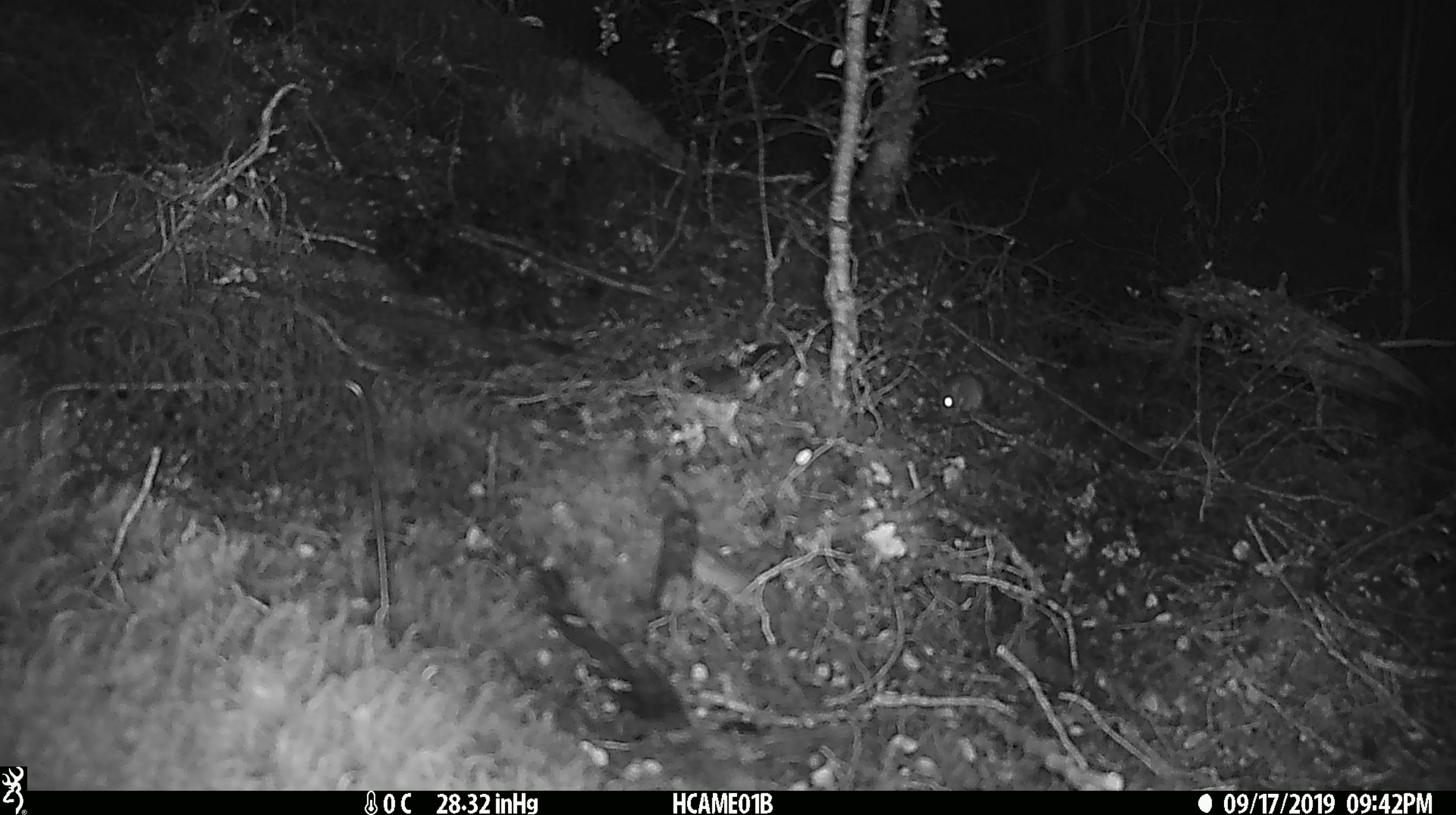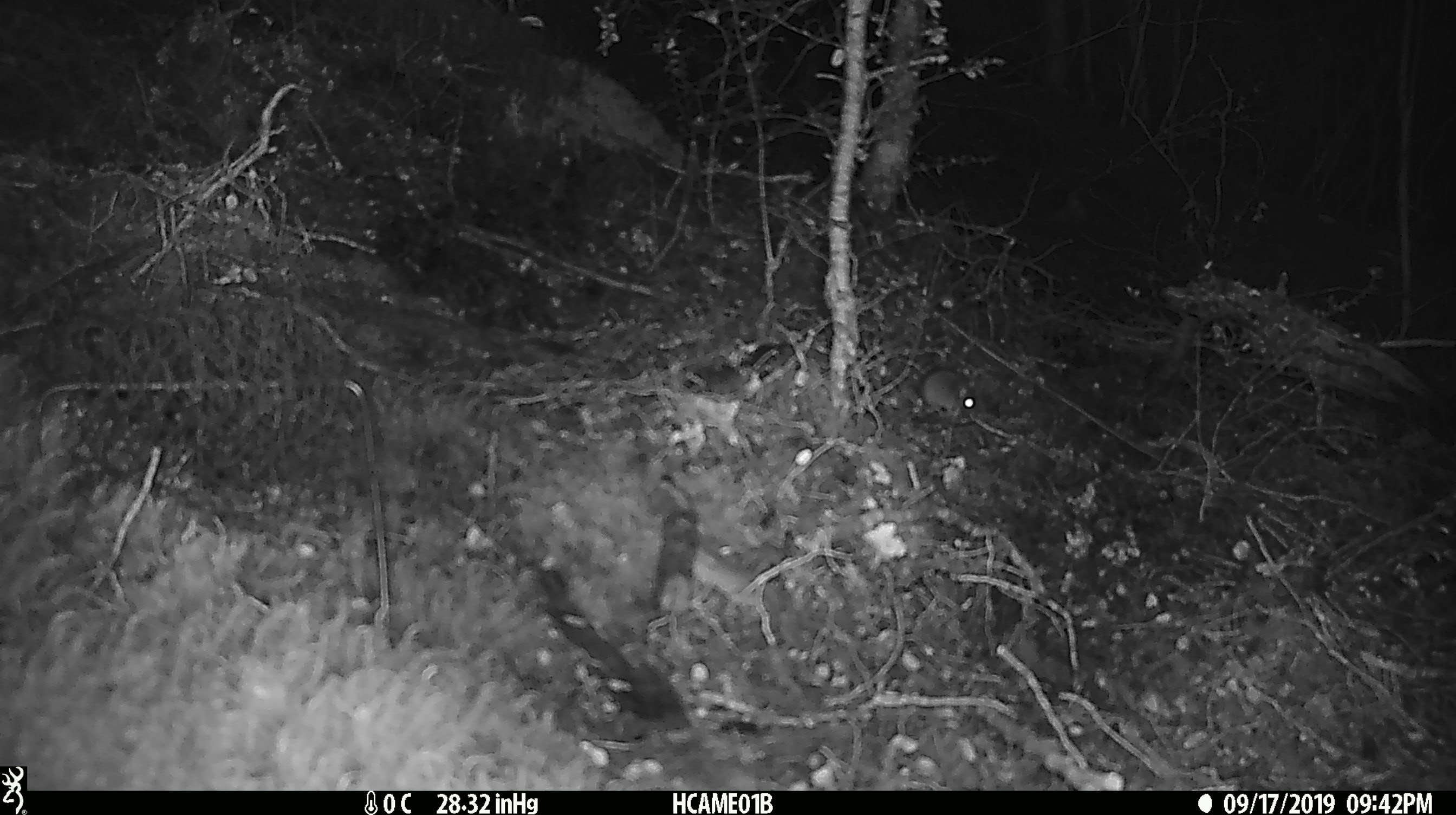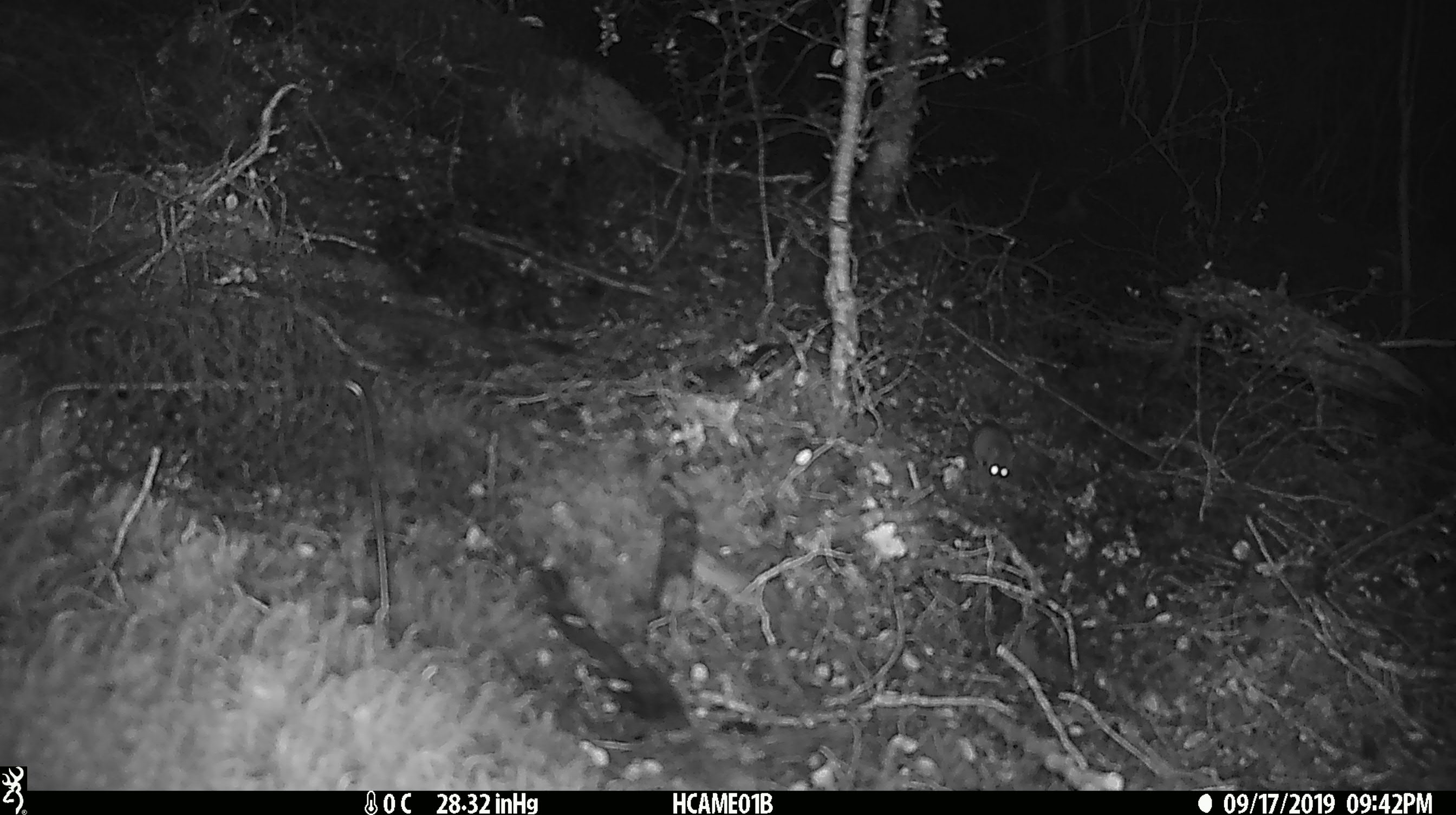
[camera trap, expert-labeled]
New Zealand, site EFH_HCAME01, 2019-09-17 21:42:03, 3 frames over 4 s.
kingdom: Animalia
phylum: Chordata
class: Mammalia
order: Rodentia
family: Muridae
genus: Mus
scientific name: Mus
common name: mouse